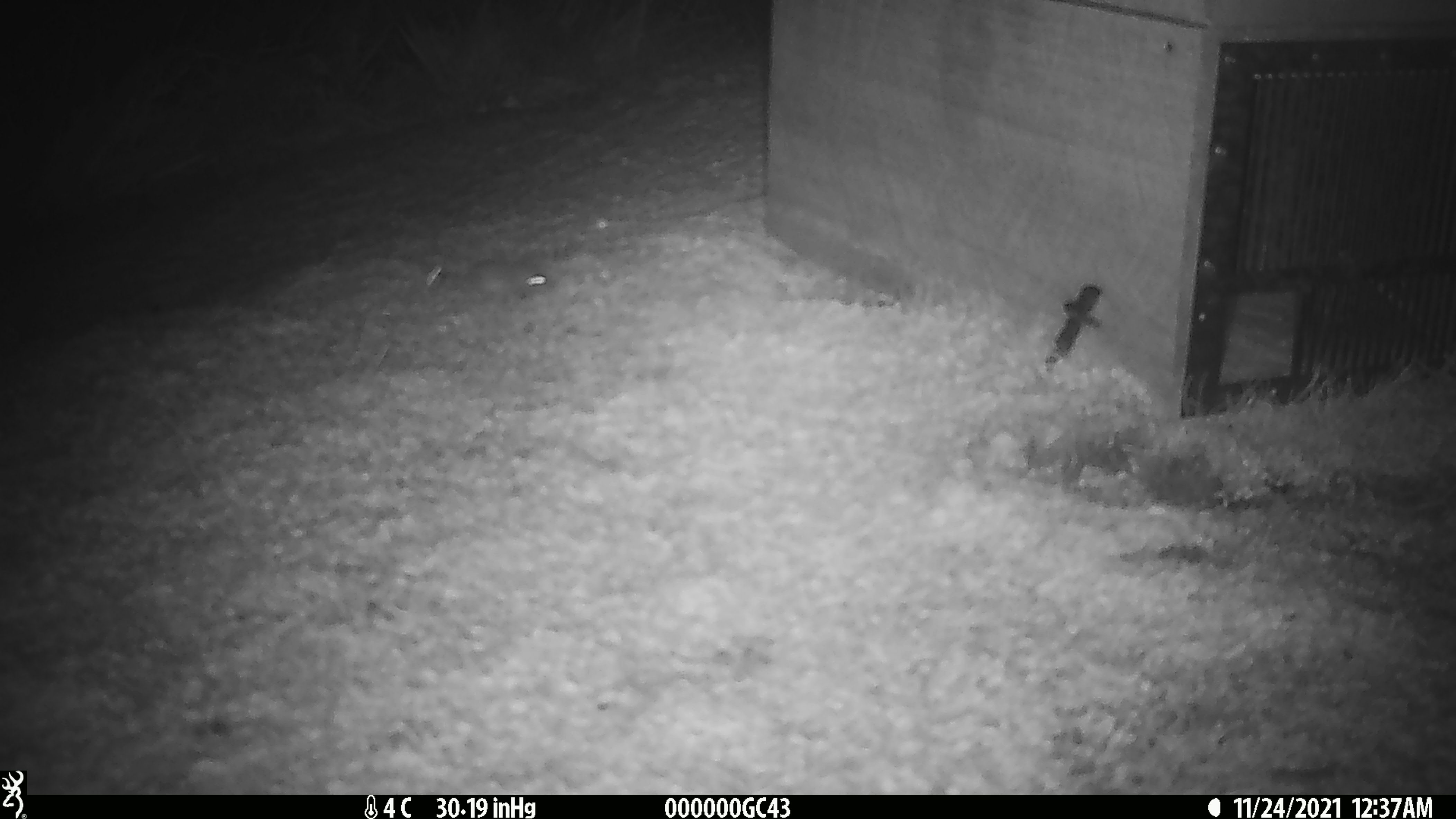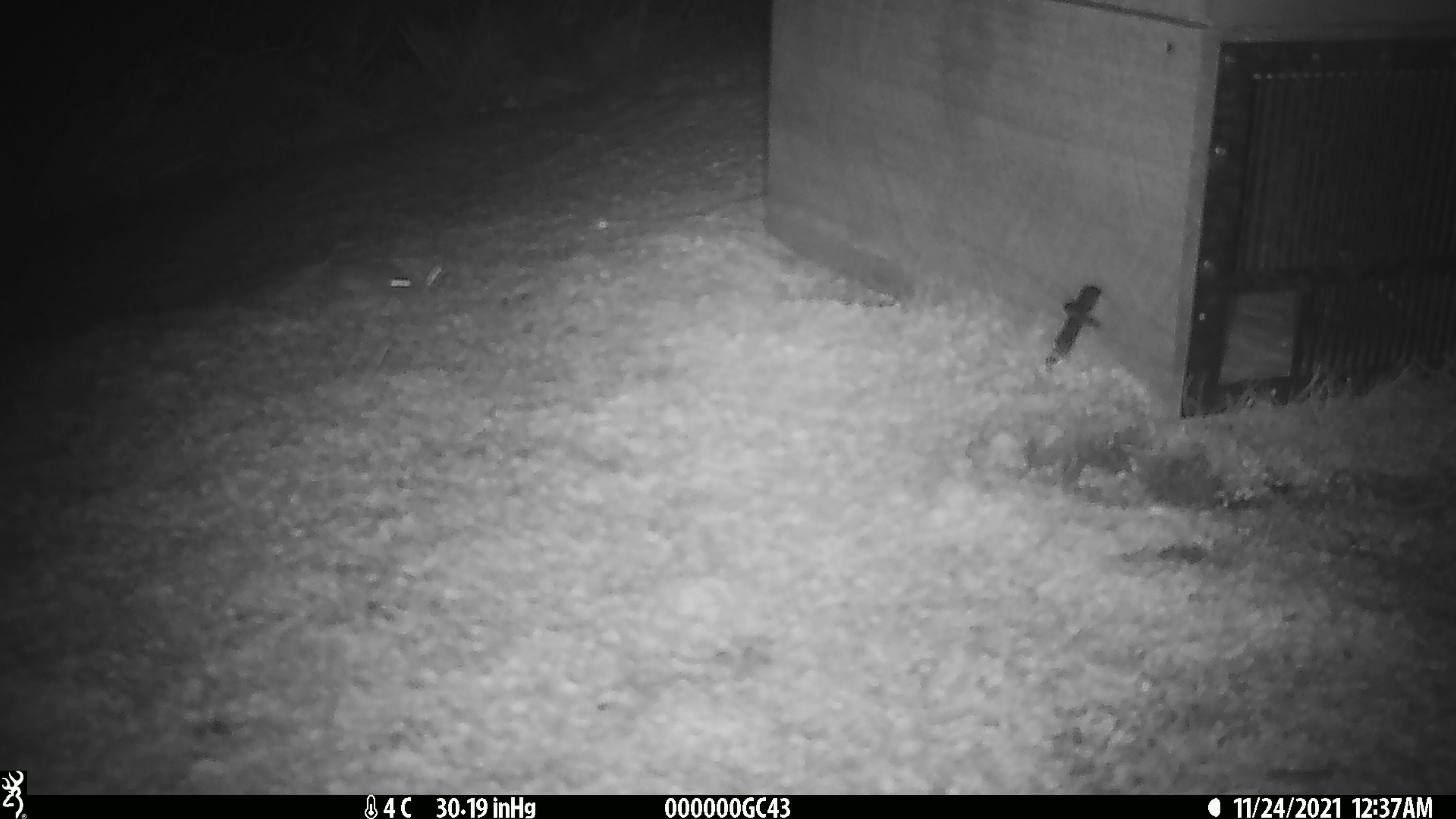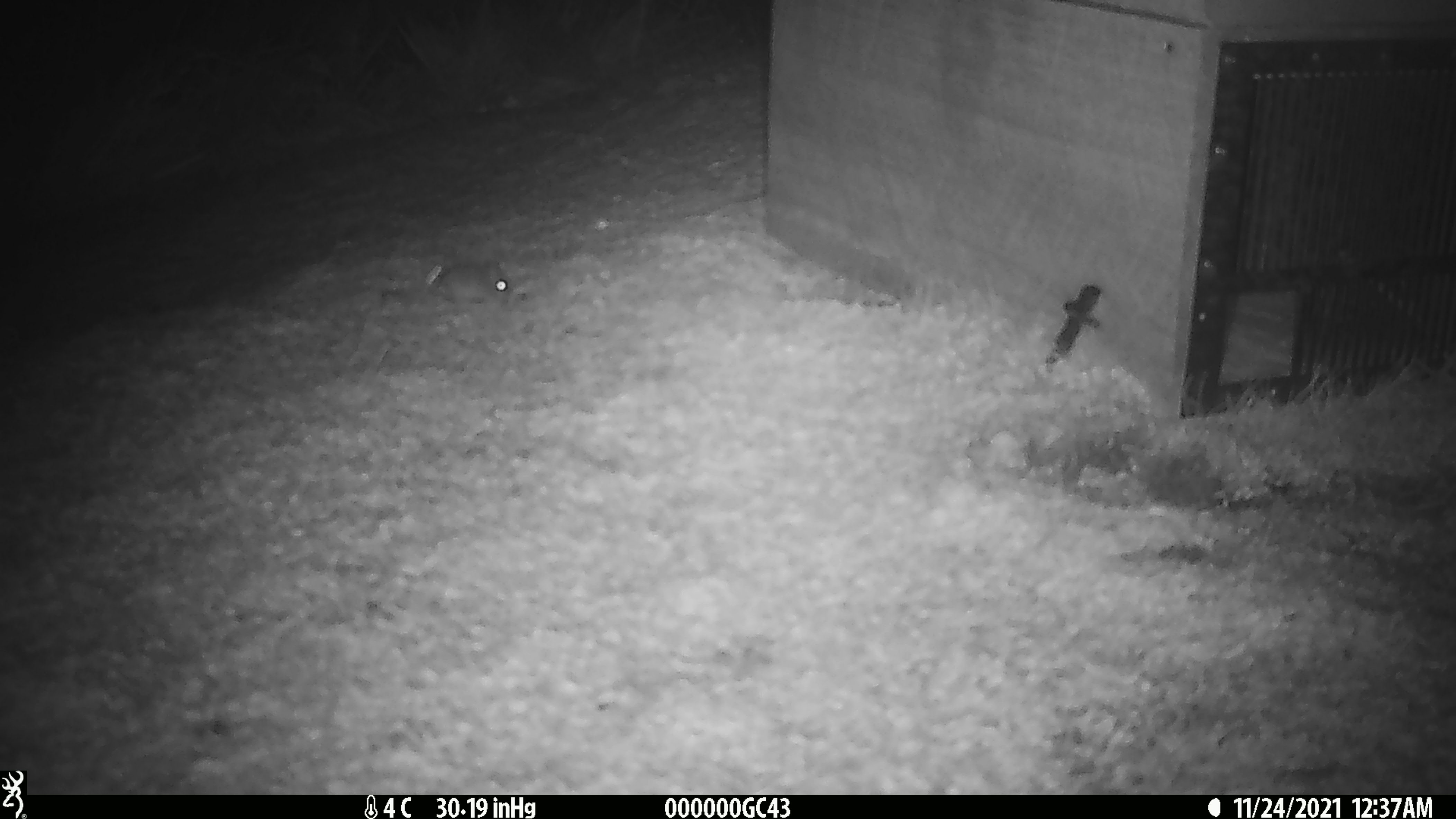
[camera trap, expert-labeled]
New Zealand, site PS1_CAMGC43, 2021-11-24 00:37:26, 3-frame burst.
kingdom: Animalia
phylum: Chordata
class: Mammalia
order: Rodentia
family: Muridae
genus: Mus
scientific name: Mus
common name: mouse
Mouse (Mus).